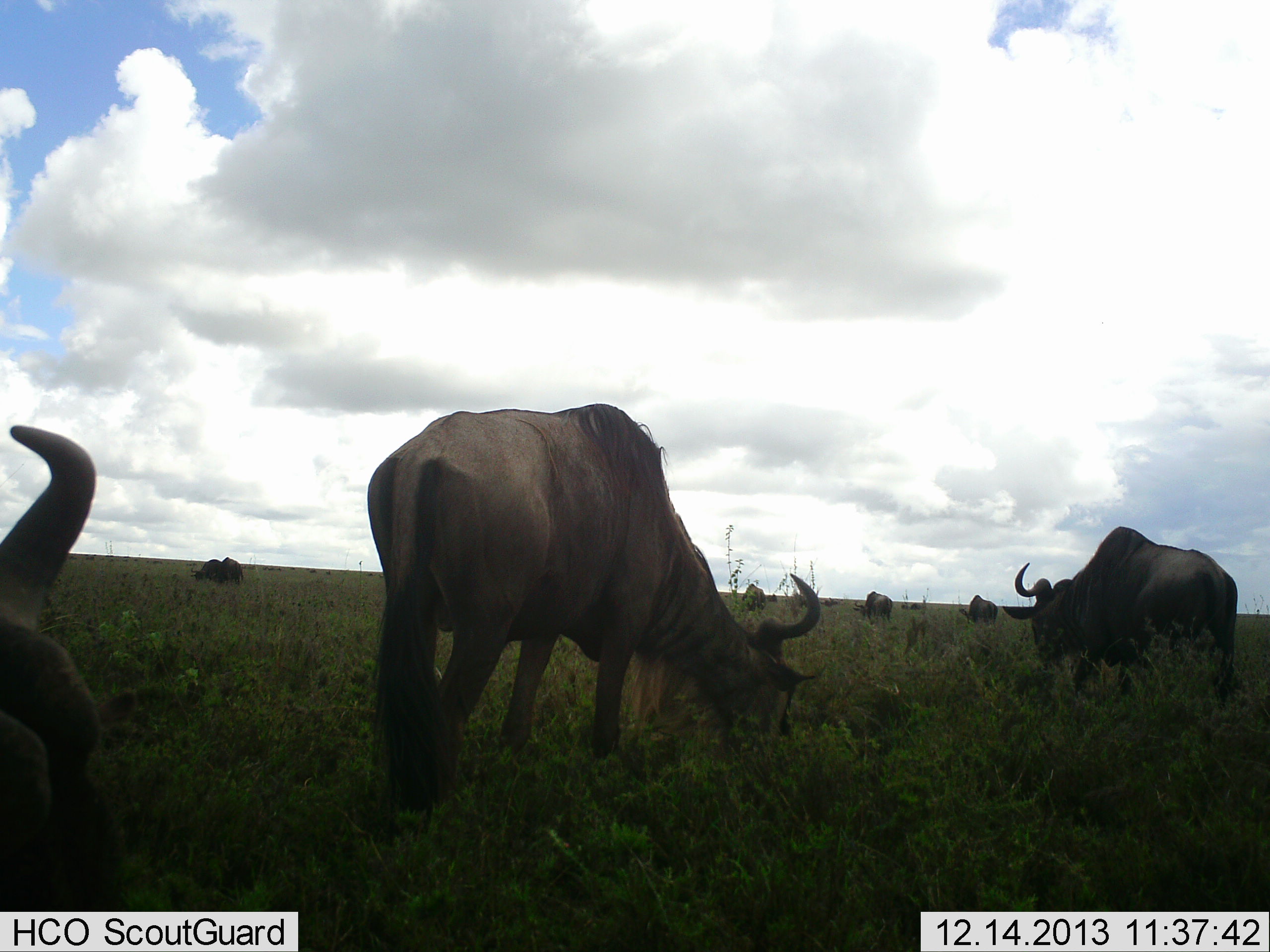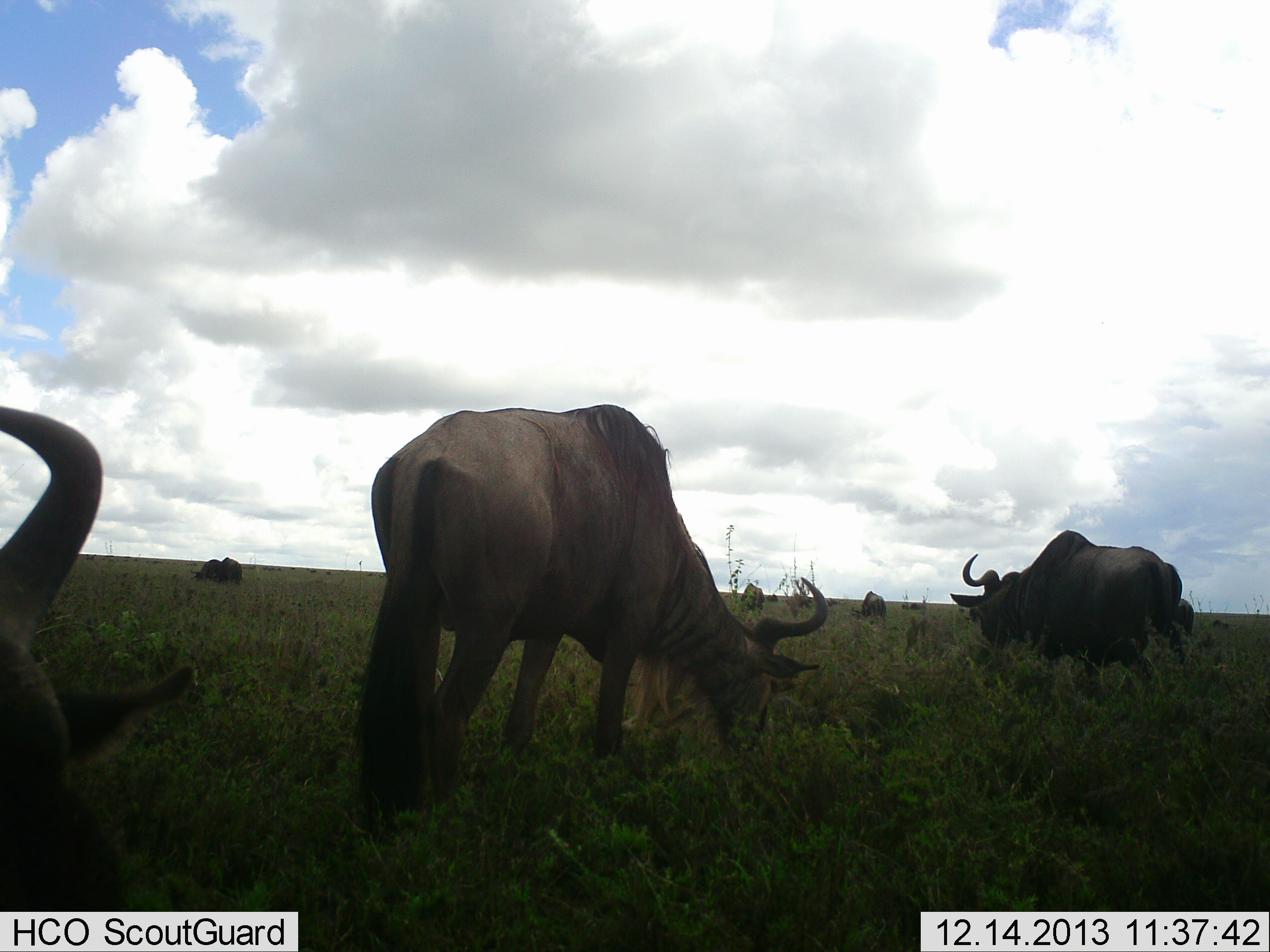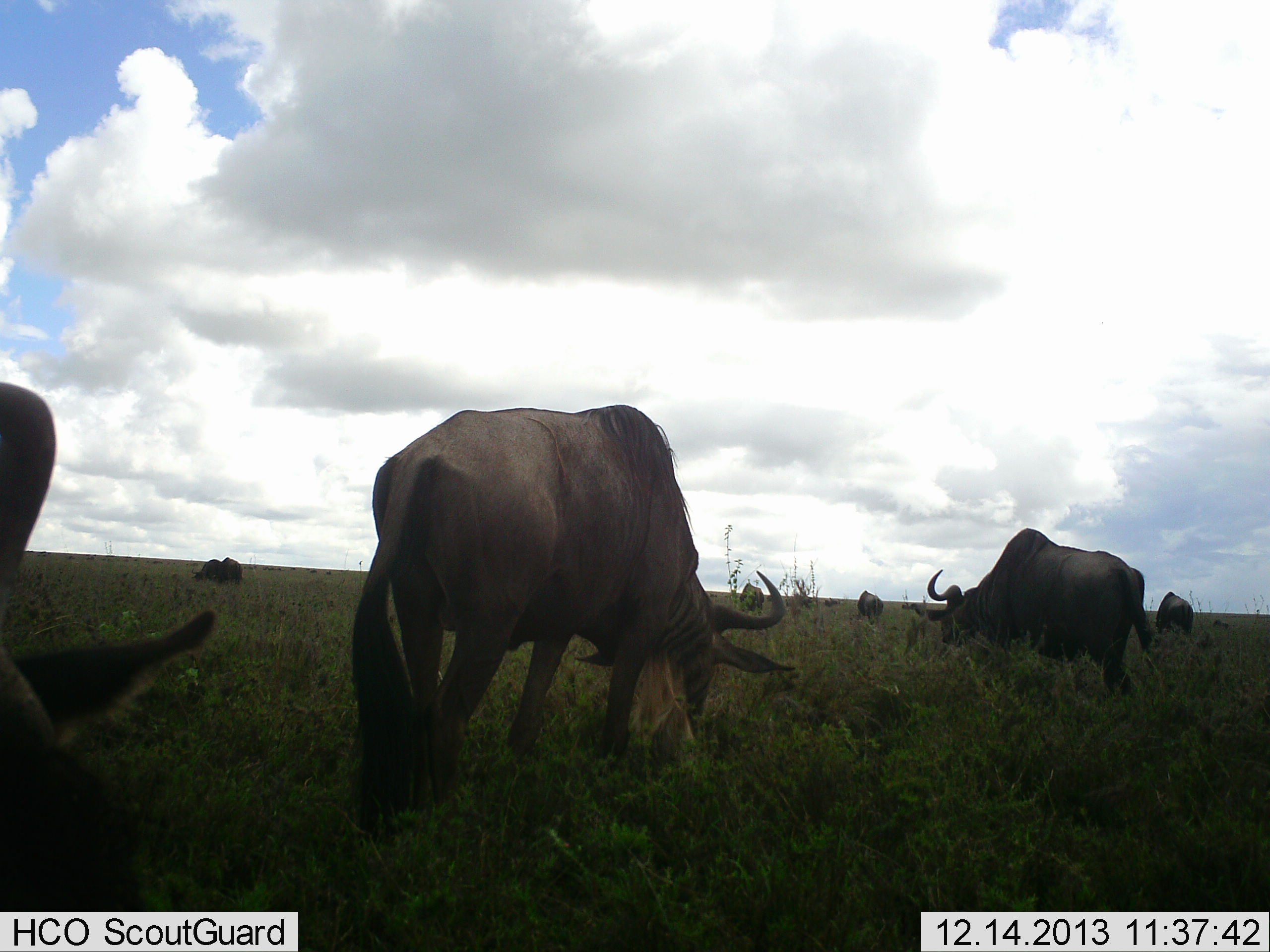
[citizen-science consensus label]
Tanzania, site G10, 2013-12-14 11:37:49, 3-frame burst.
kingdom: Animalia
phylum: Chordata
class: Mammalia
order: Artiodactyla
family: Bovidae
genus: Connochaetes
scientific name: Connochaetes taurinus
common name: blue wildebeest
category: wildebeest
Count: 7.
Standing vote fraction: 30%.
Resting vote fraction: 20%.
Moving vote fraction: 30%.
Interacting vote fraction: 0%.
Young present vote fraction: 0%.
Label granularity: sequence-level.